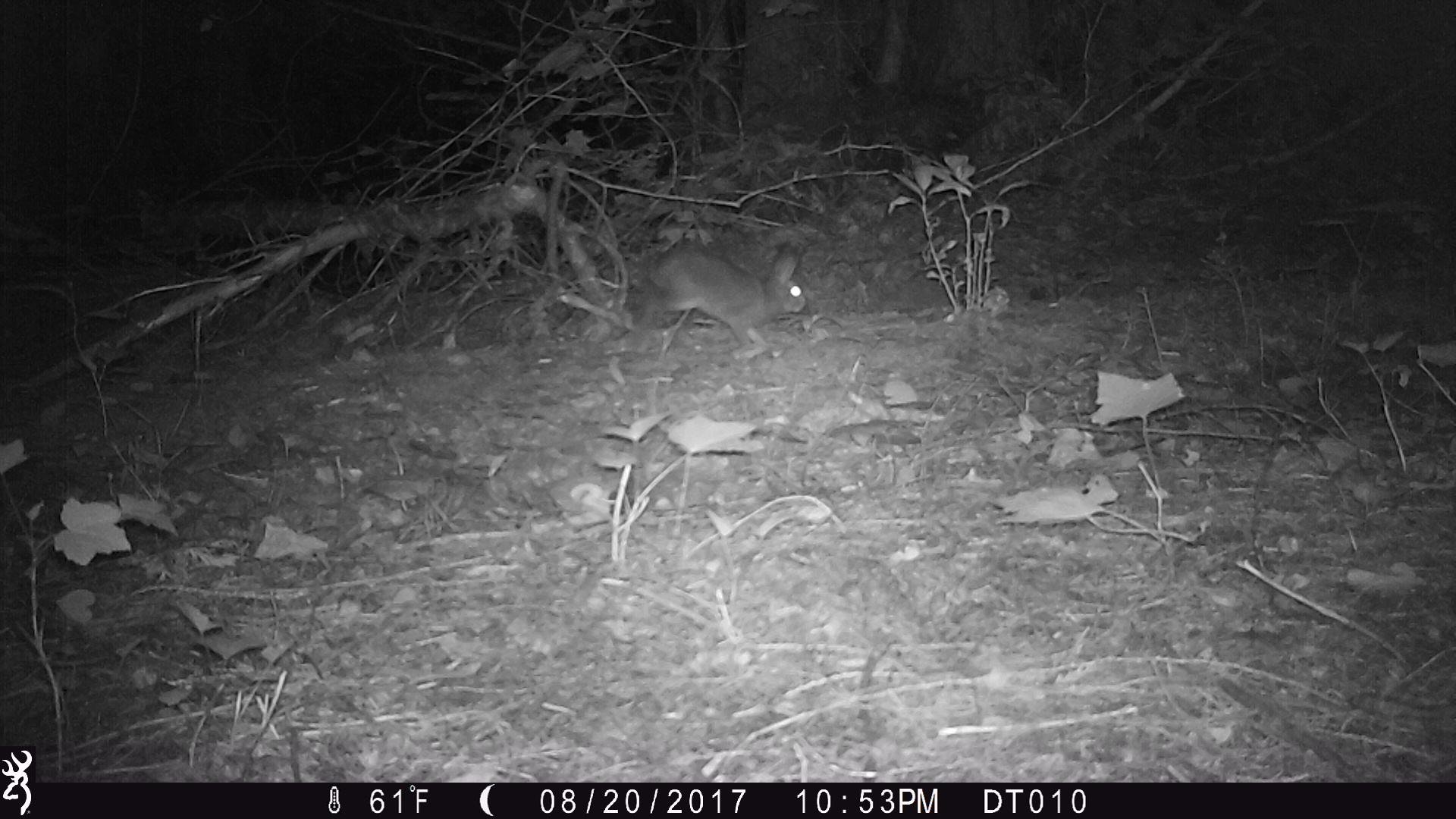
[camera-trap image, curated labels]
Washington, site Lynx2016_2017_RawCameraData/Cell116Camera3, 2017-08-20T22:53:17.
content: unidentified animal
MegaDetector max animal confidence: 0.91